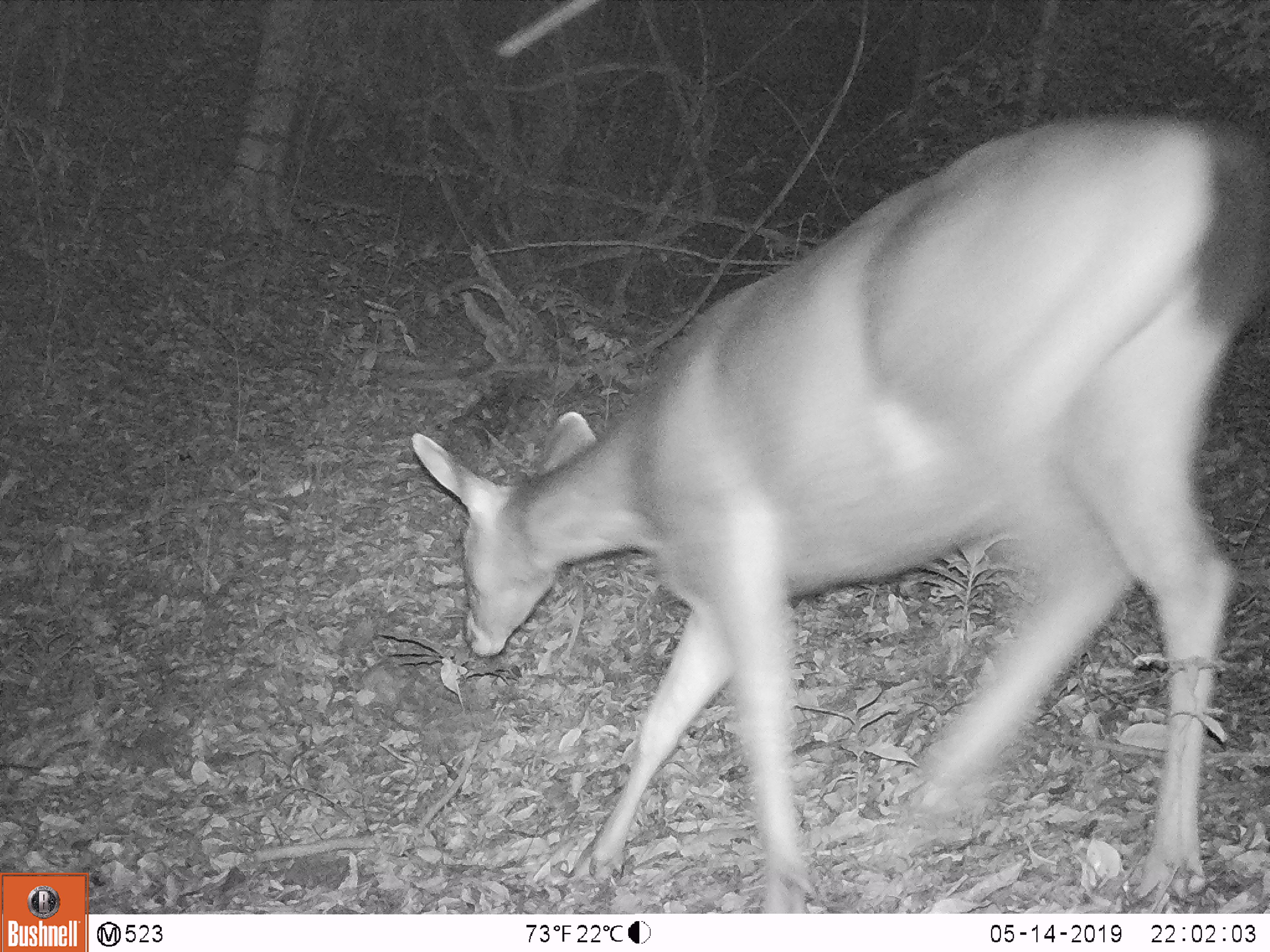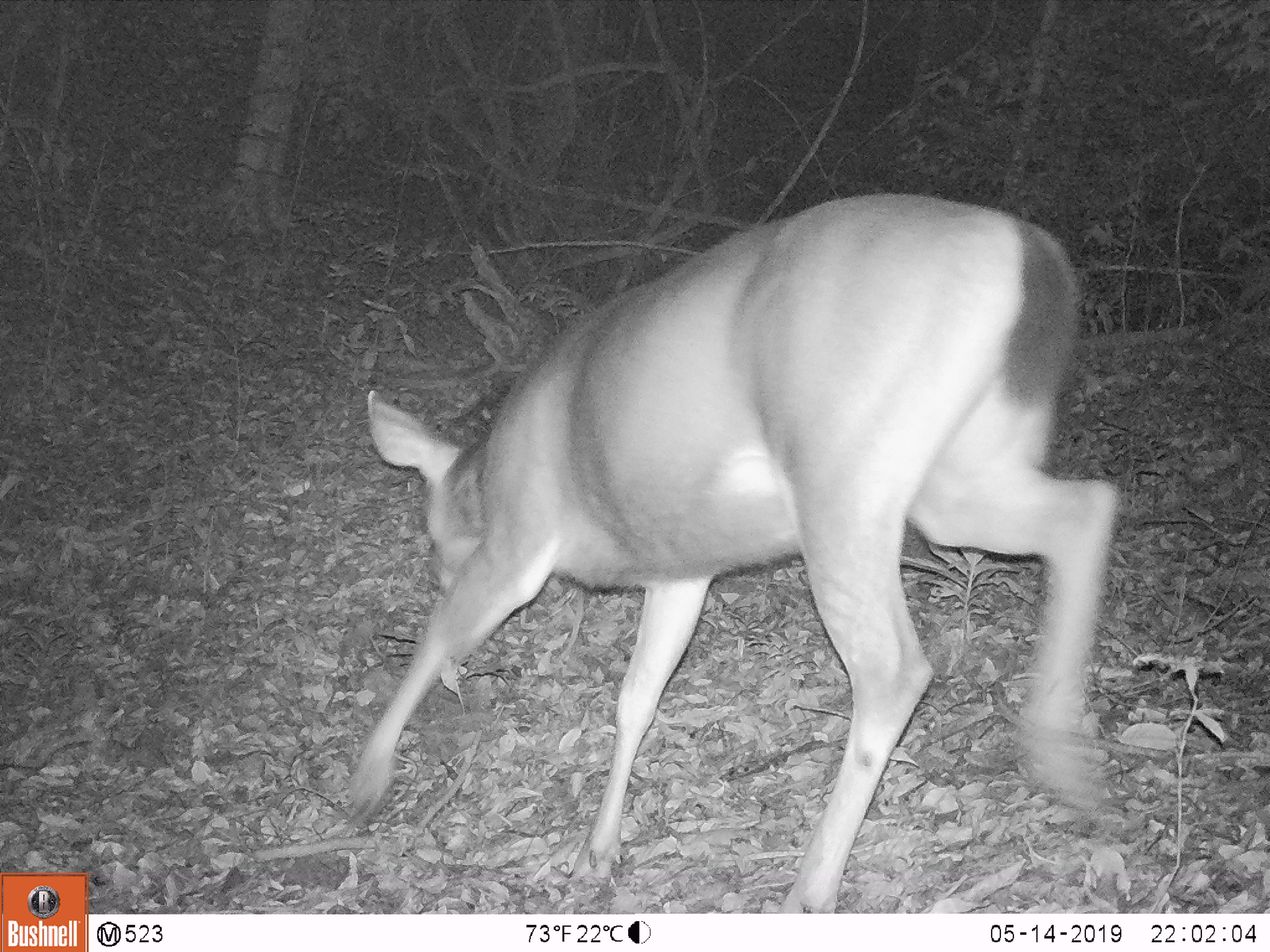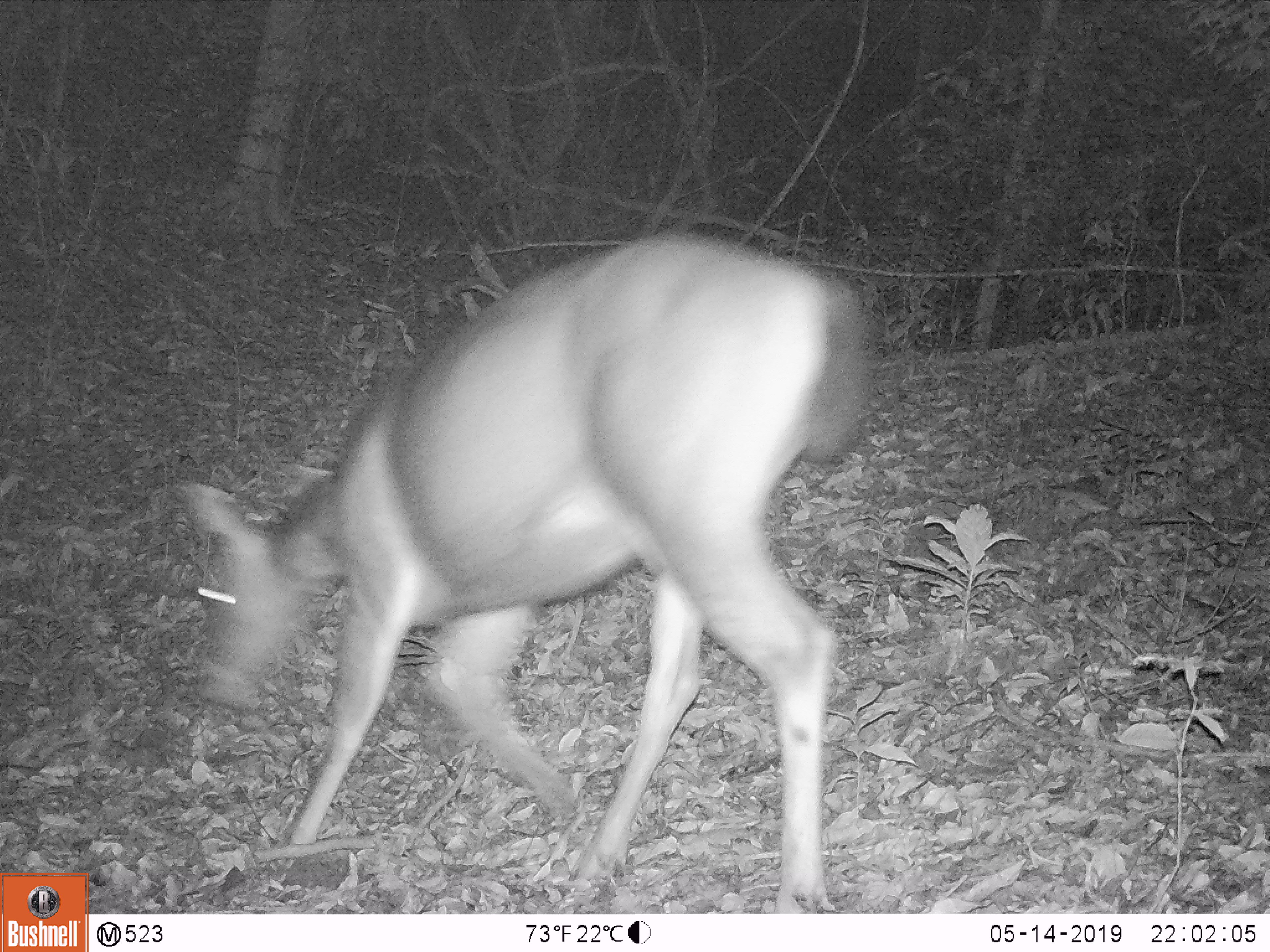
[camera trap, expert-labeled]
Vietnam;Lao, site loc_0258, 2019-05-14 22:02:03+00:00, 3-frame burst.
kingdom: Animalia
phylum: Chordata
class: Mammalia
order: Artiodactyla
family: Cervidae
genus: Rusa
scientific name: Rusa unicolor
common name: sambar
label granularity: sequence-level